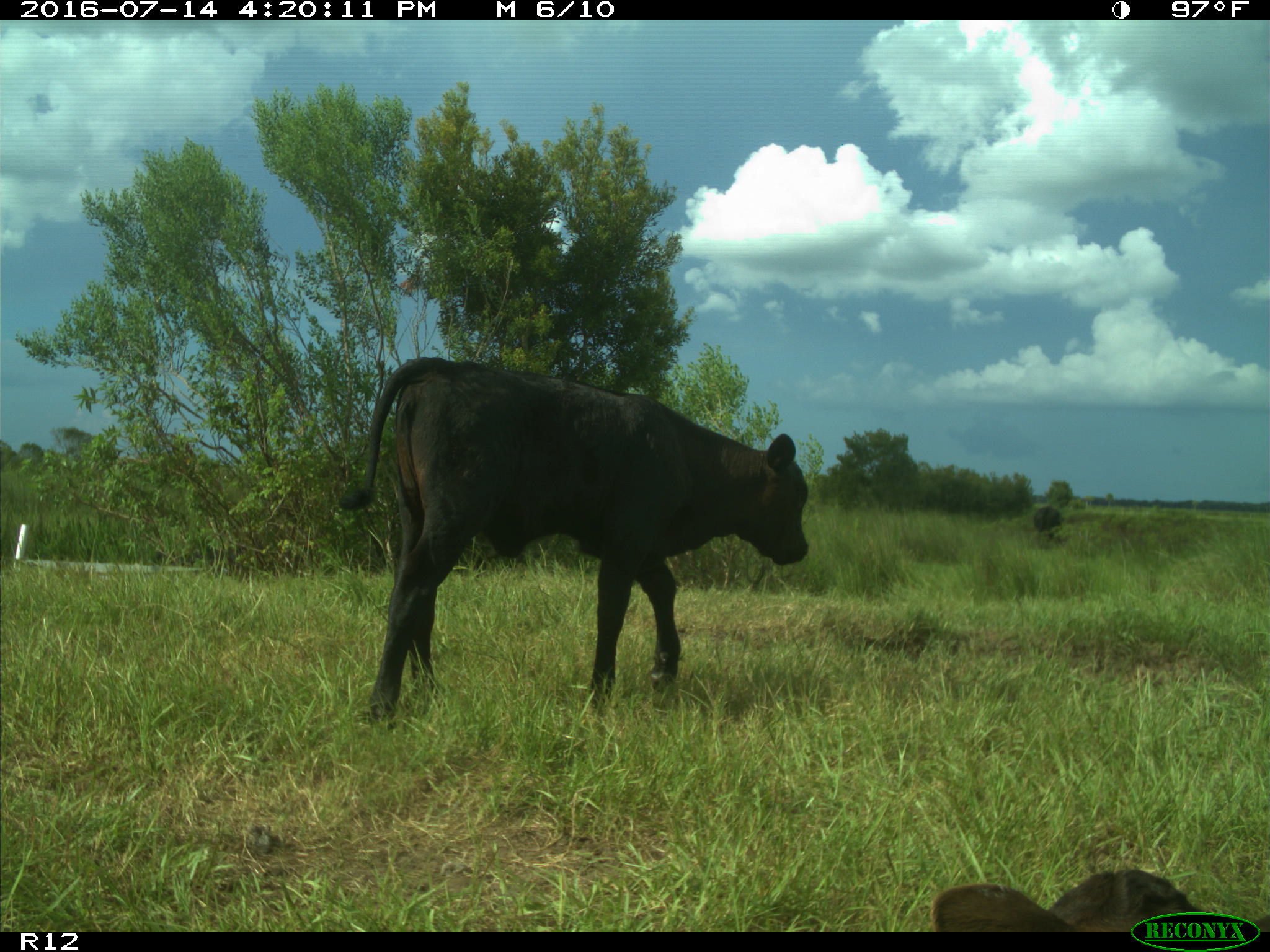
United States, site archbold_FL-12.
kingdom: Animalia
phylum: Chordata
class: Mammalia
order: Artiodactyla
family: Bovidae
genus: Bos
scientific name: Bos taurus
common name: domestic cow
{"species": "Bos taurus (domestic cow)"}